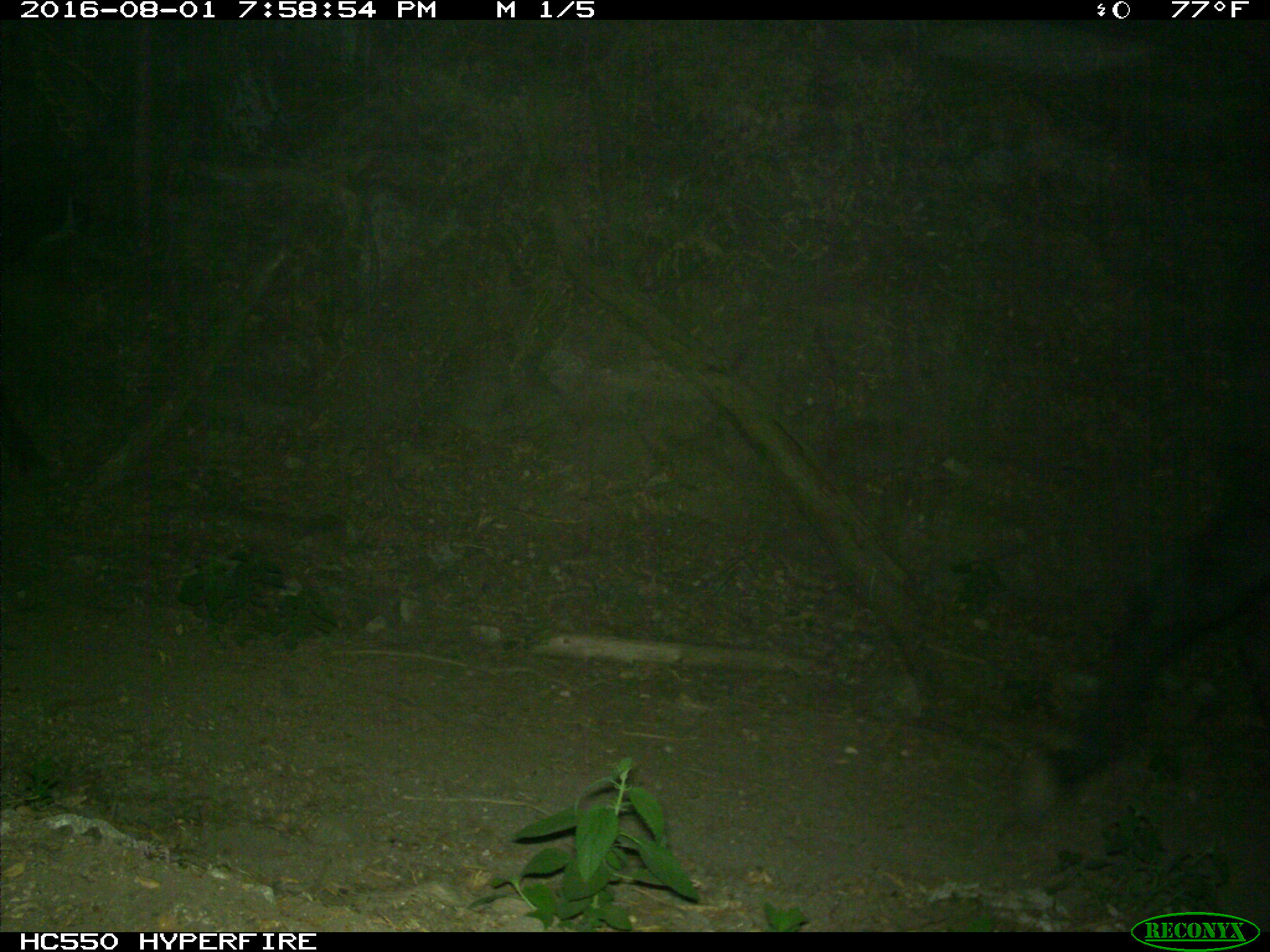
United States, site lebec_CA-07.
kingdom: Animalia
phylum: Chordata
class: Mammalia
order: Artiodactyla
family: Bovidae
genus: Bos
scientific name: Bos taurus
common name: domestic cow